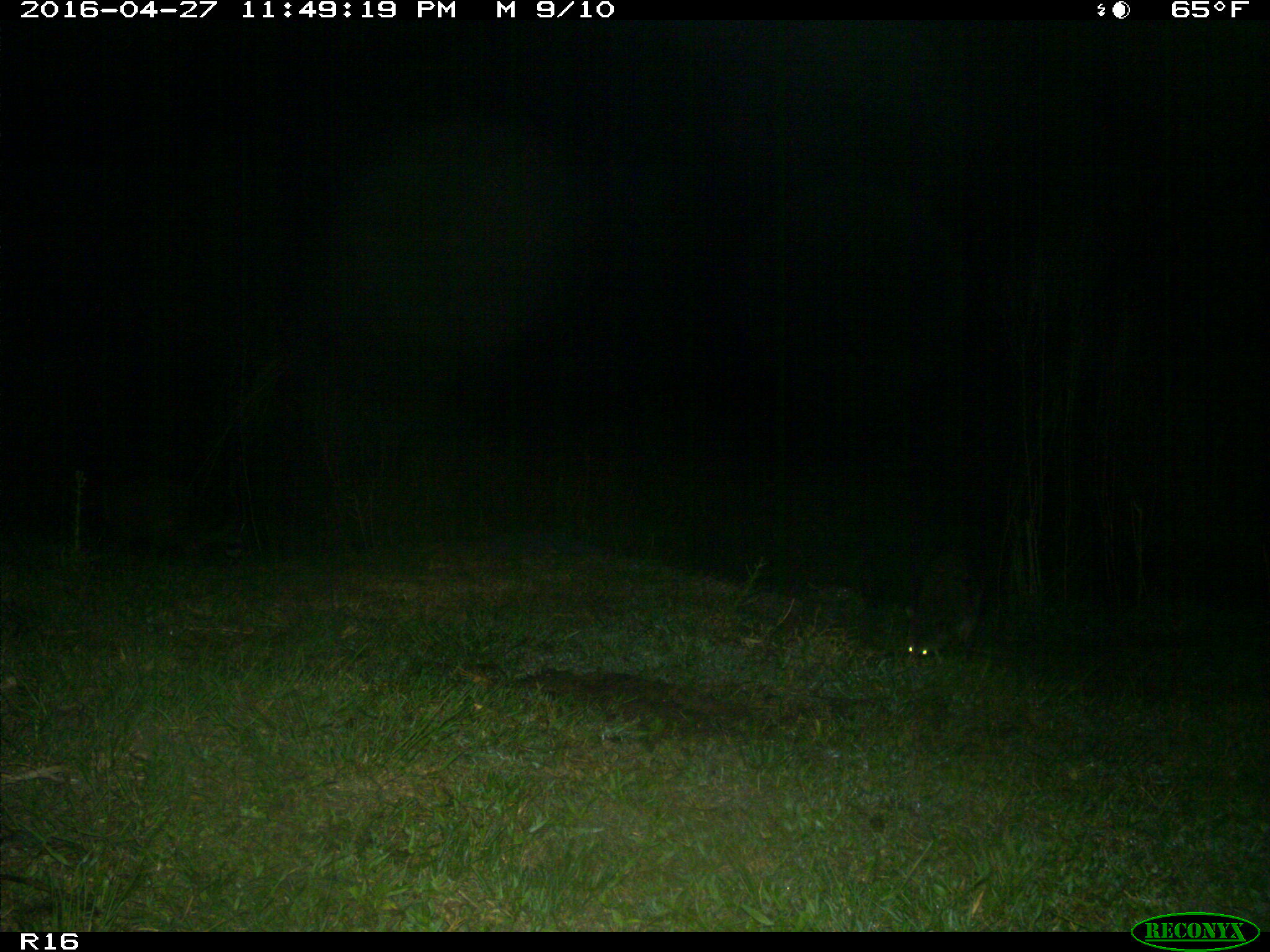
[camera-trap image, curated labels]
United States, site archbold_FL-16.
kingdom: Animalia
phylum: Chordata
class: Mammalia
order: Carnivora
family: Procyonidae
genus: Procyon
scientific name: Procyon lotor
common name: common raccoon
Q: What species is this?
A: Procyon lotor (common raccoon).